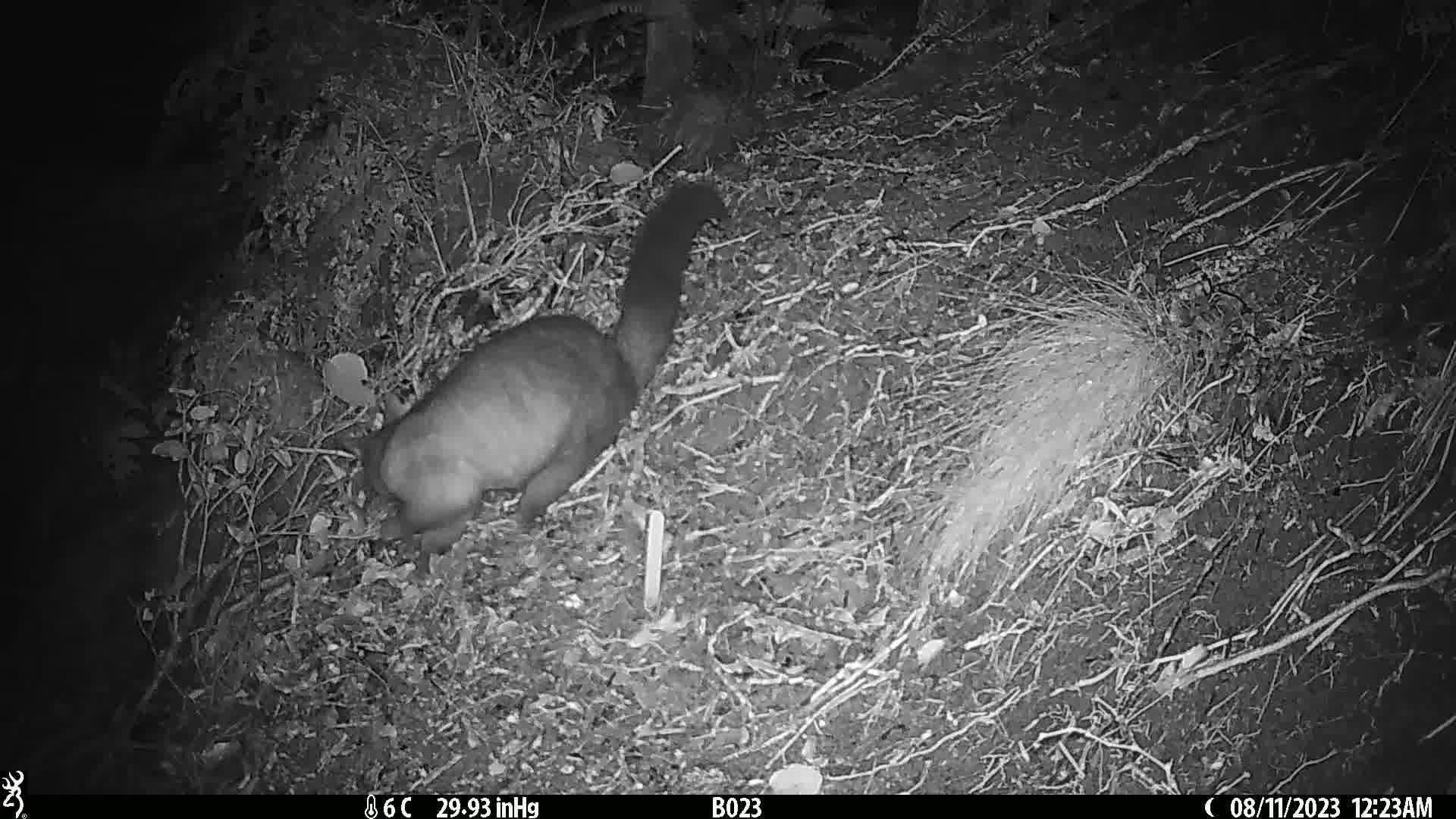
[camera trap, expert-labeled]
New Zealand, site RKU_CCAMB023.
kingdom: Animalia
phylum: Chordata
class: Mammalia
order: Diprotodontia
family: Phalangeridae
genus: Trichosurus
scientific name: Trichosurus vulpecula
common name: common brushtail possum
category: possum